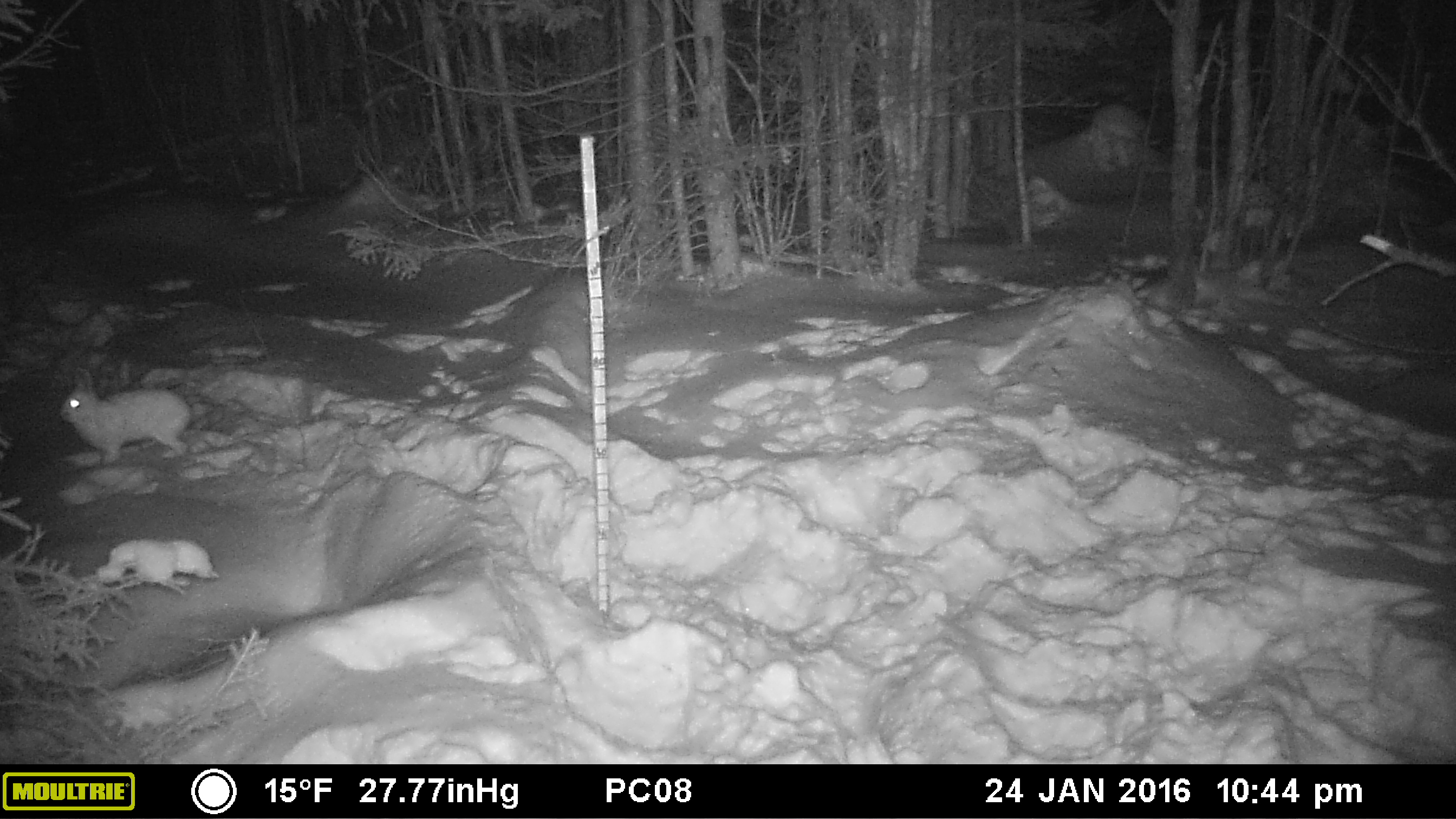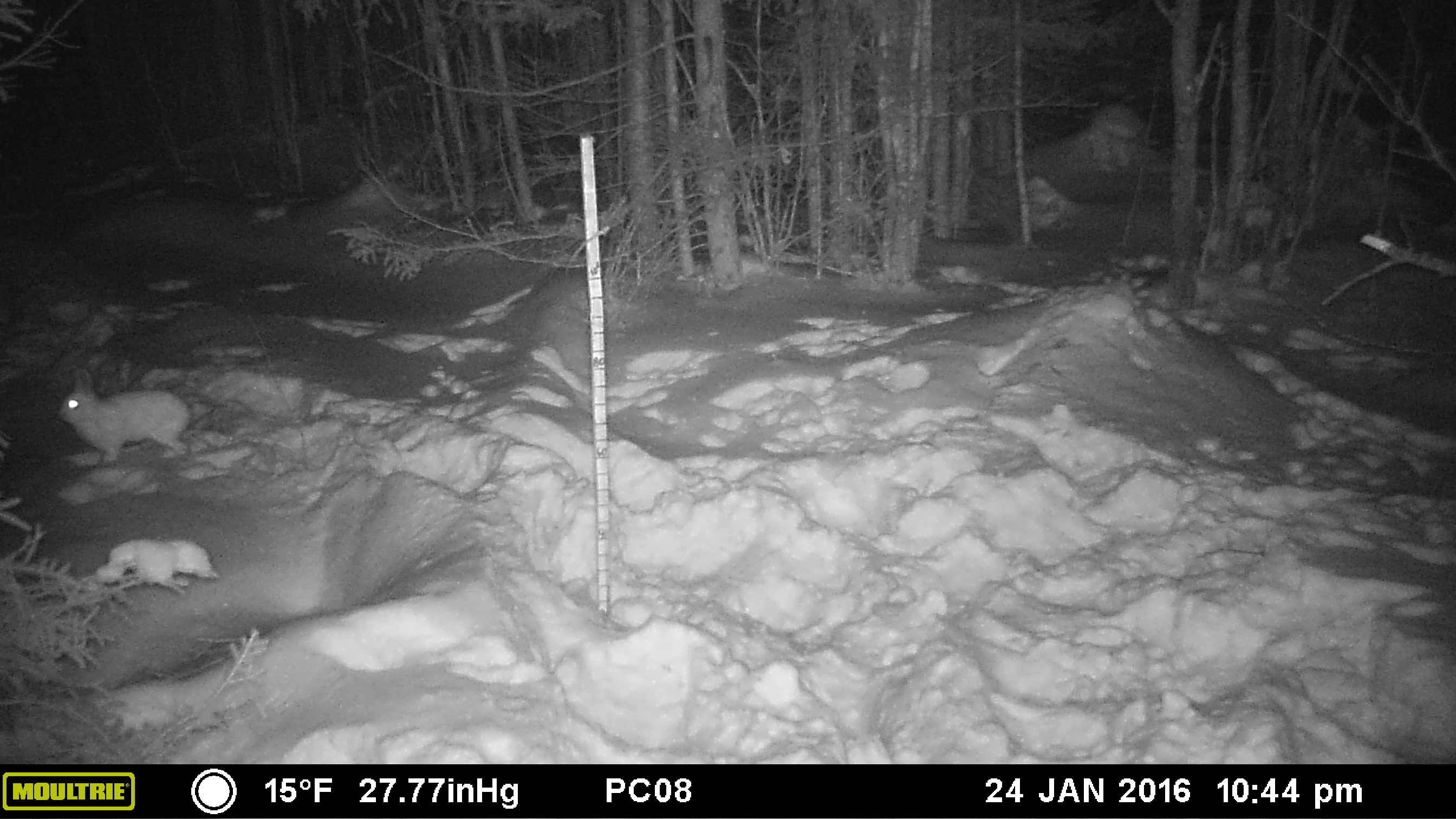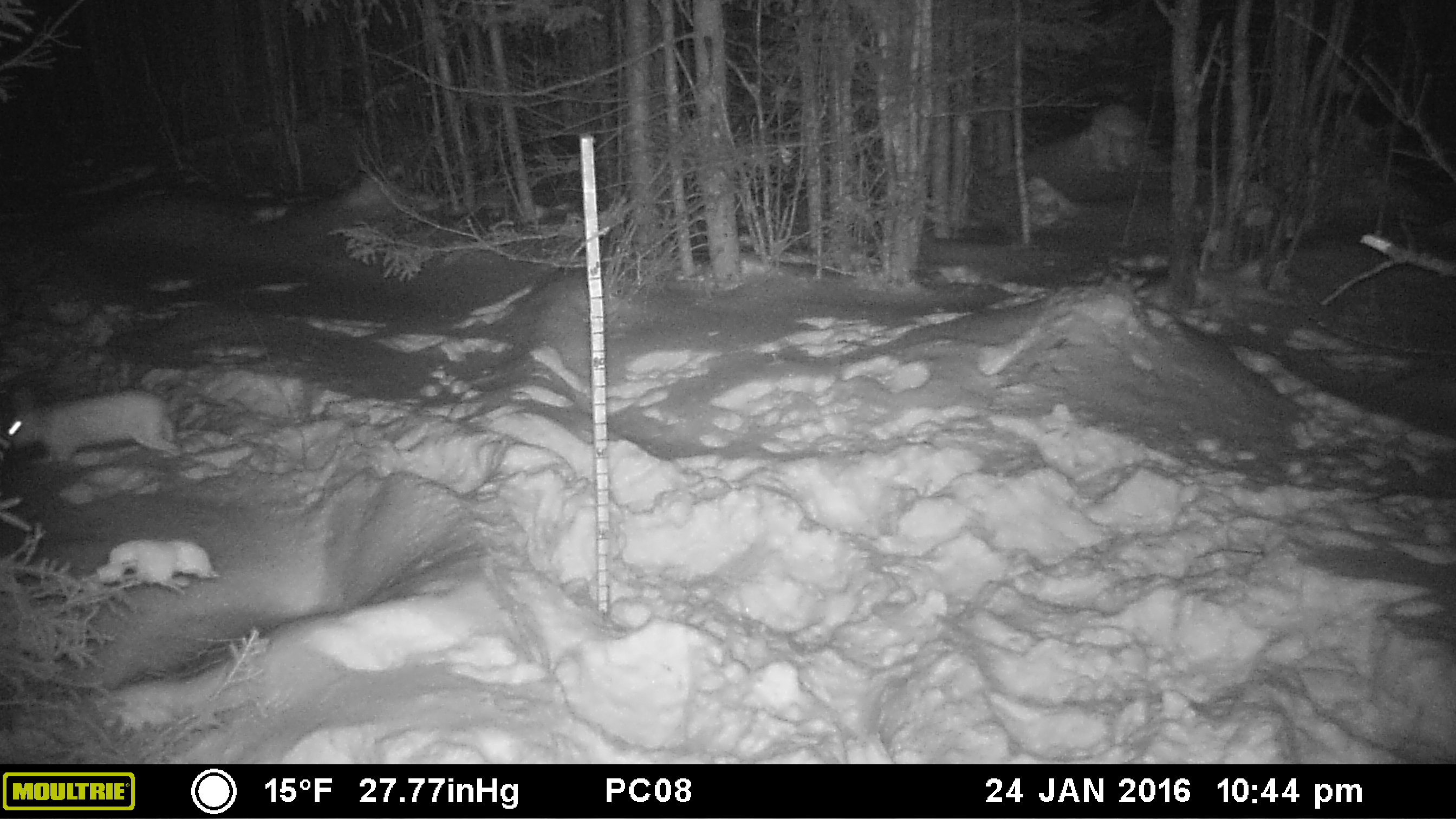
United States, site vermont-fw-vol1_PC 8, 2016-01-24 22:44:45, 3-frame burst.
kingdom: Animalia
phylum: Chordata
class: Mammalia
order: Lagomorpha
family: Leporidae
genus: Lepus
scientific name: Lepus americanus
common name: snowshoe hare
Snowshoe hare (Lepus americanus).